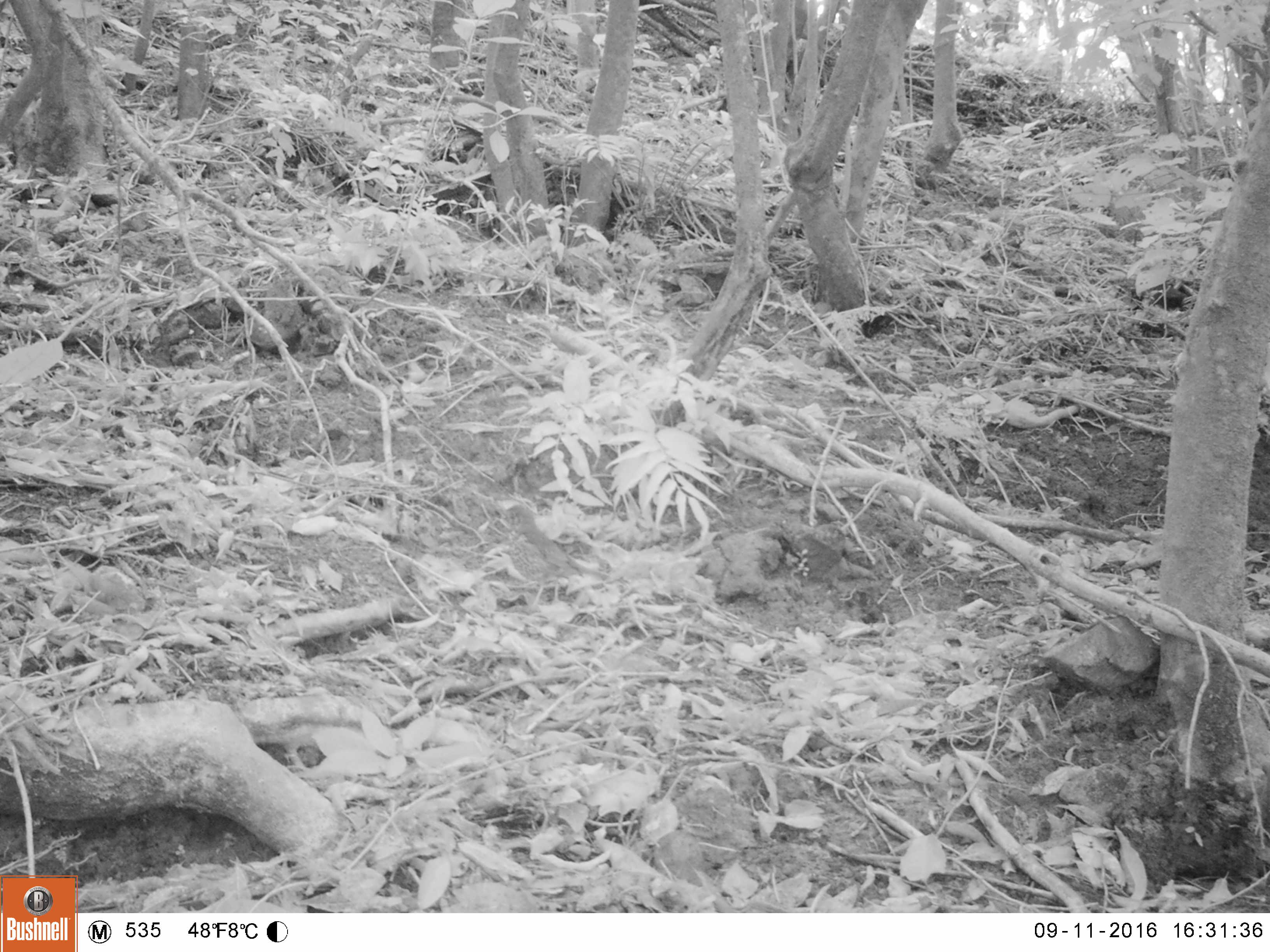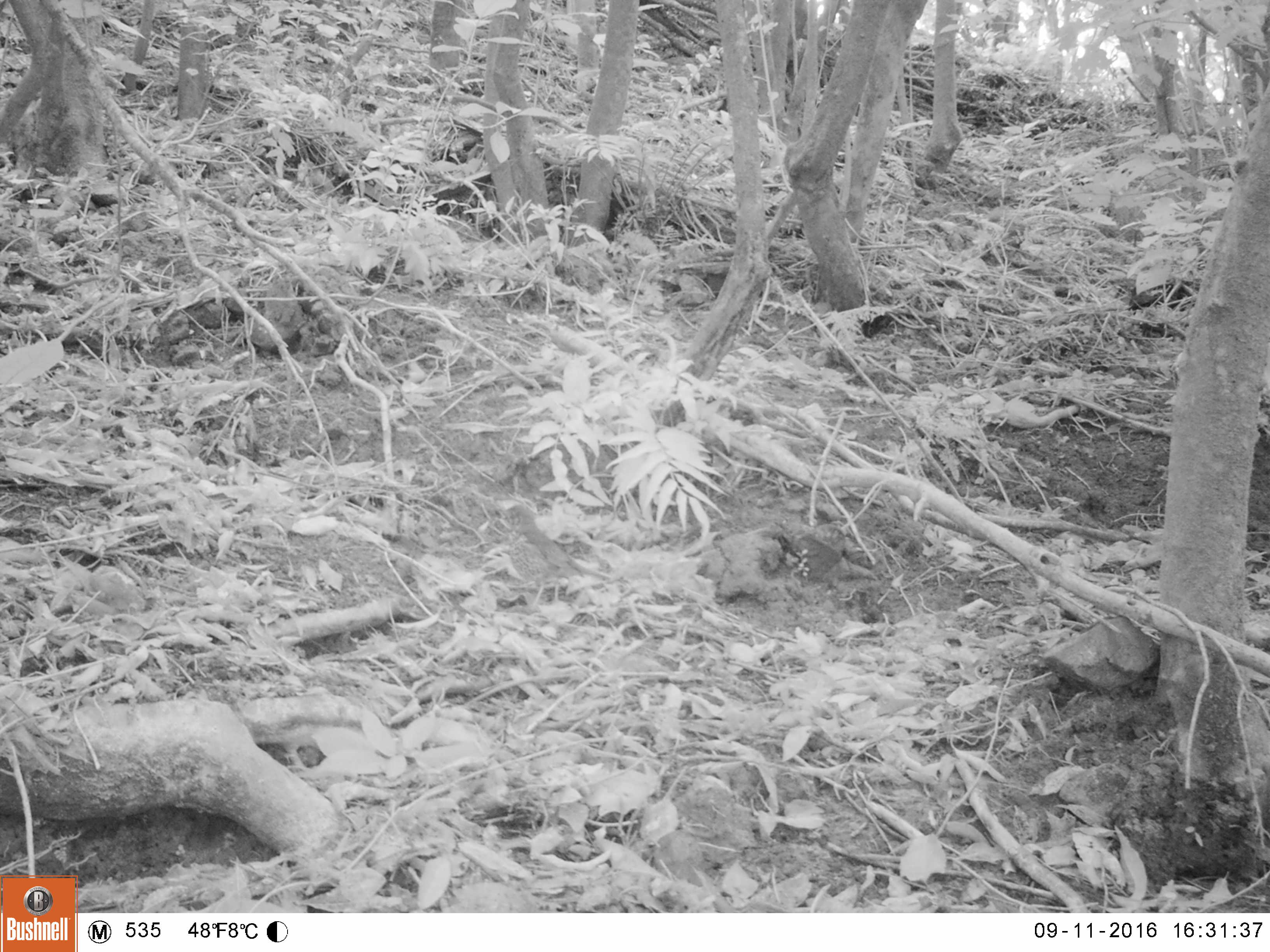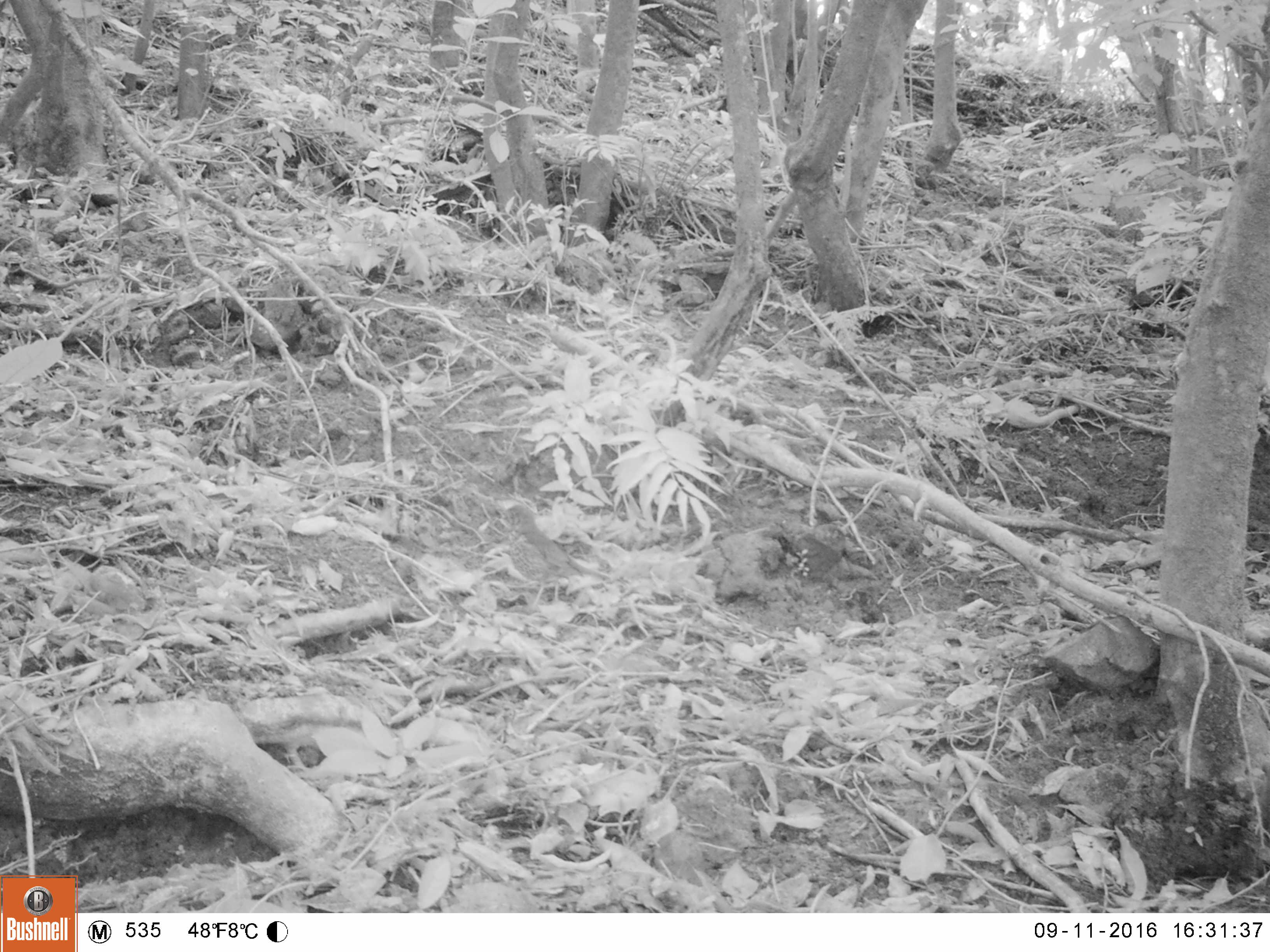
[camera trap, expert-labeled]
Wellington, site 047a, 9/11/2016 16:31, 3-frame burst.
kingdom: Animalia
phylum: Chordata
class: Aves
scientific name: Aves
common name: bird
Bird (Aves).